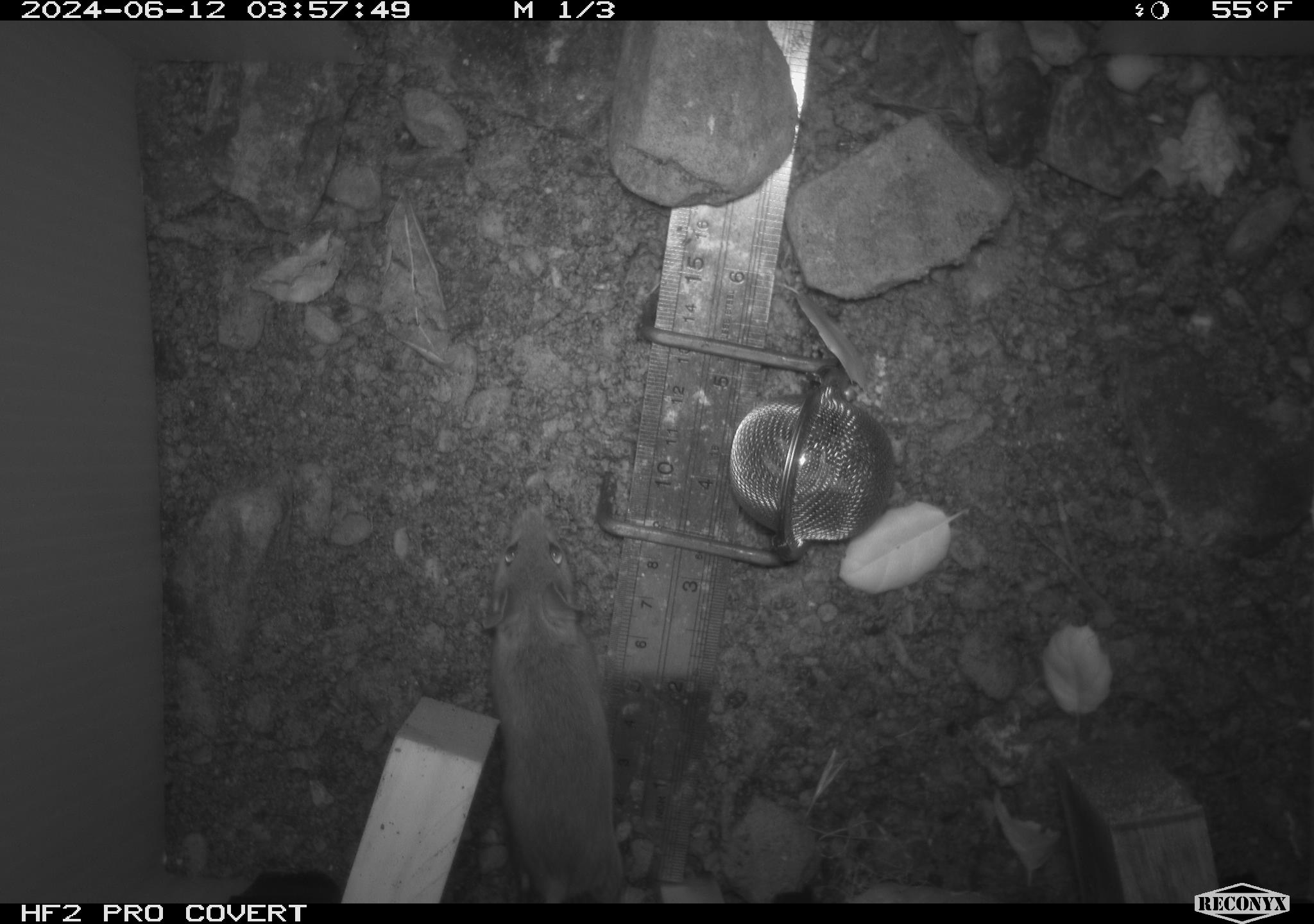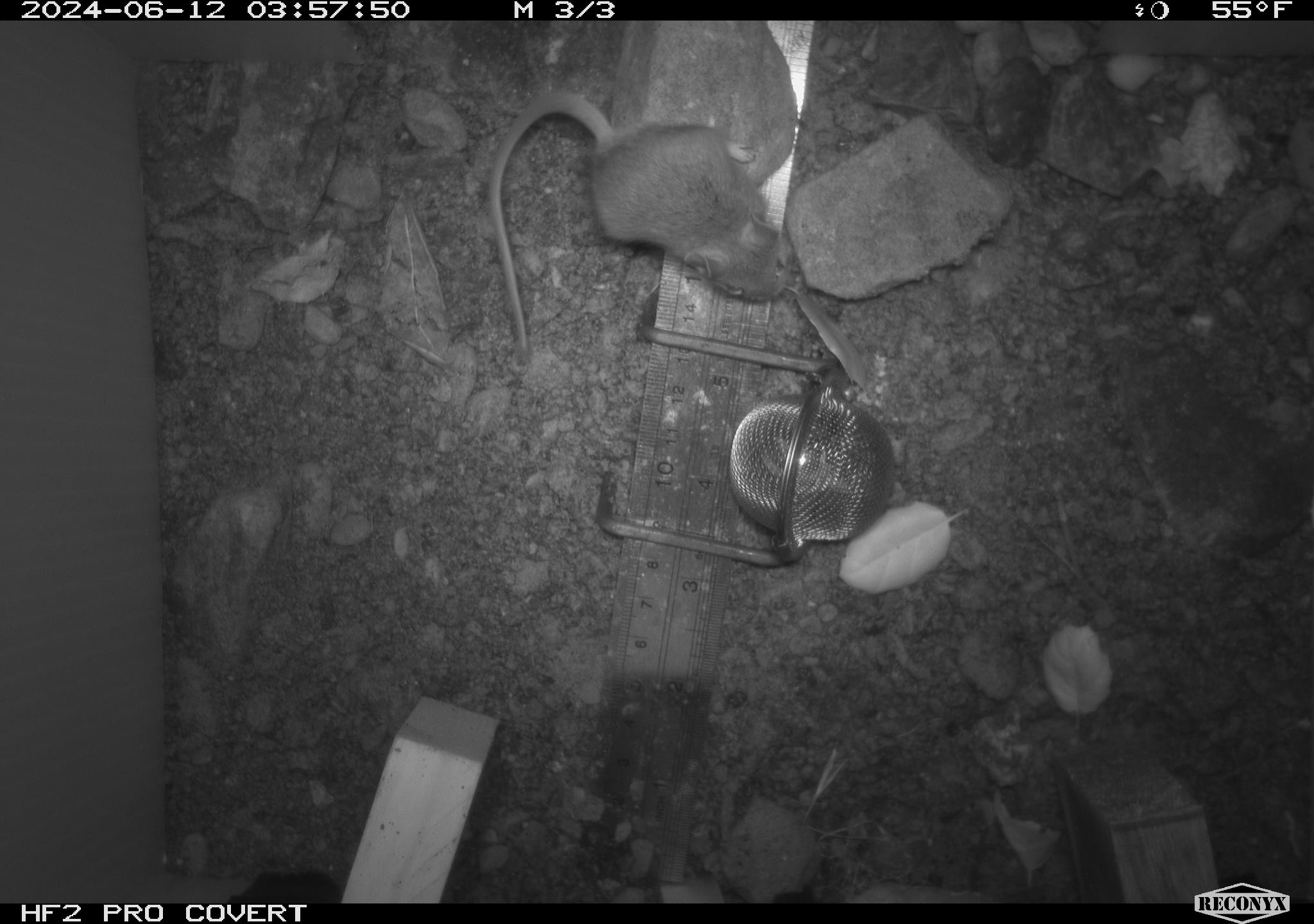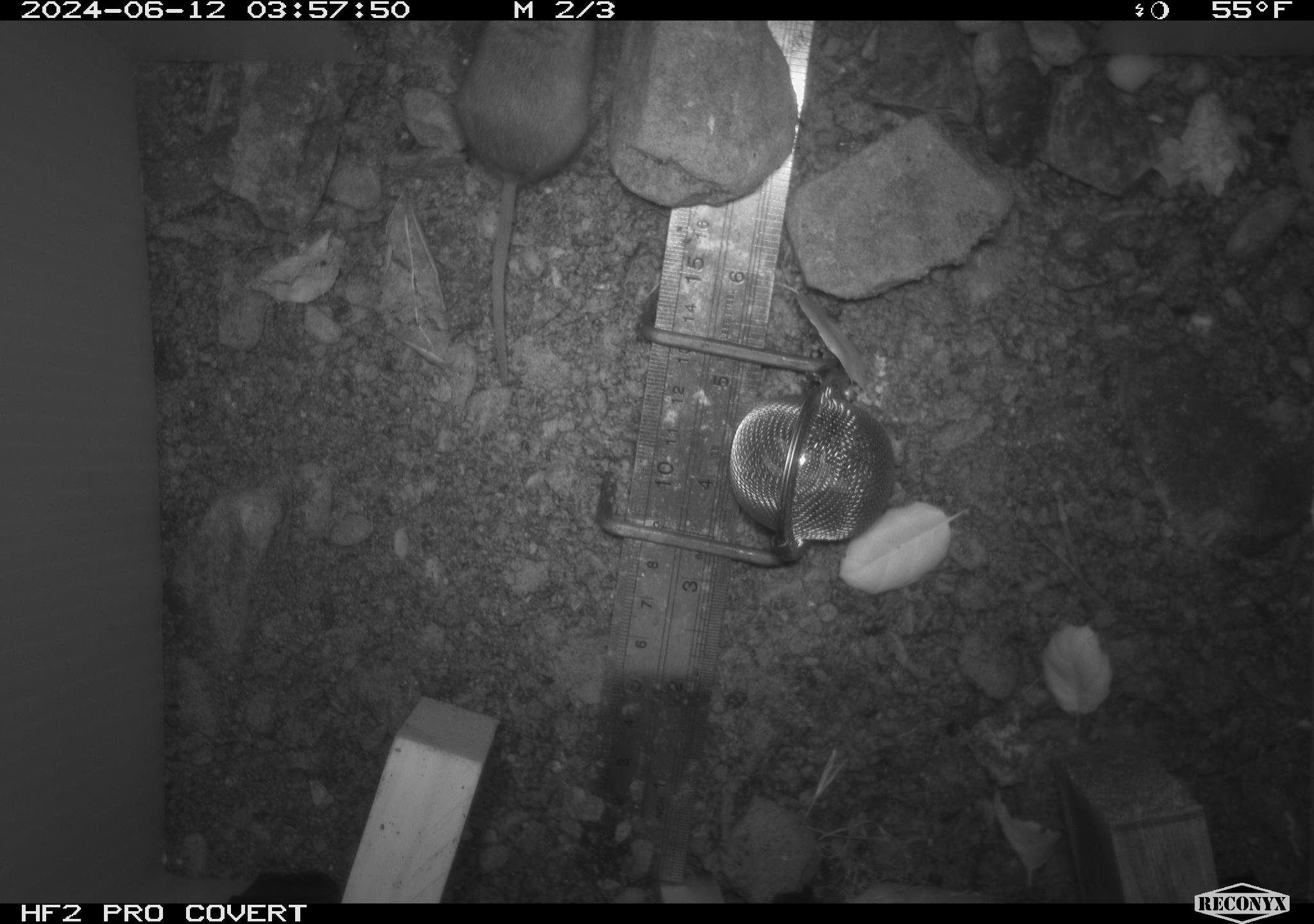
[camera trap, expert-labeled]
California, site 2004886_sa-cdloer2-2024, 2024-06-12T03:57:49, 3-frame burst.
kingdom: Animalia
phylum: Chordata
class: Mammalia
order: Rodentia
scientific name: Rodentia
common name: mouse species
Mouse species (Rodentia).